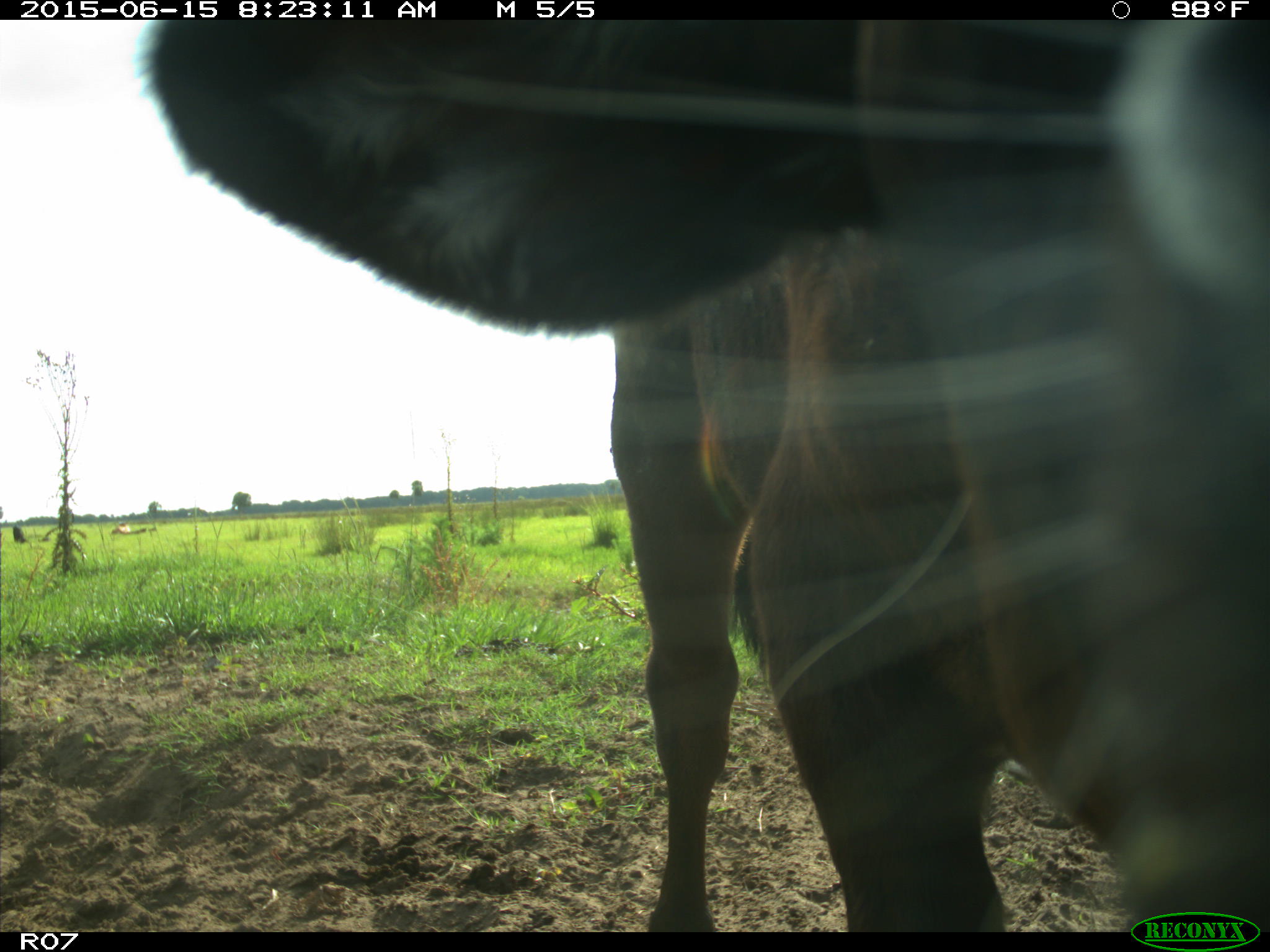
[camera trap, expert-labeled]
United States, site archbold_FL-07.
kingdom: Animalia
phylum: Chordata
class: Mammalia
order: Artiodactyla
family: Bovidae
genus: Bos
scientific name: Bos taurus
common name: domestic cow